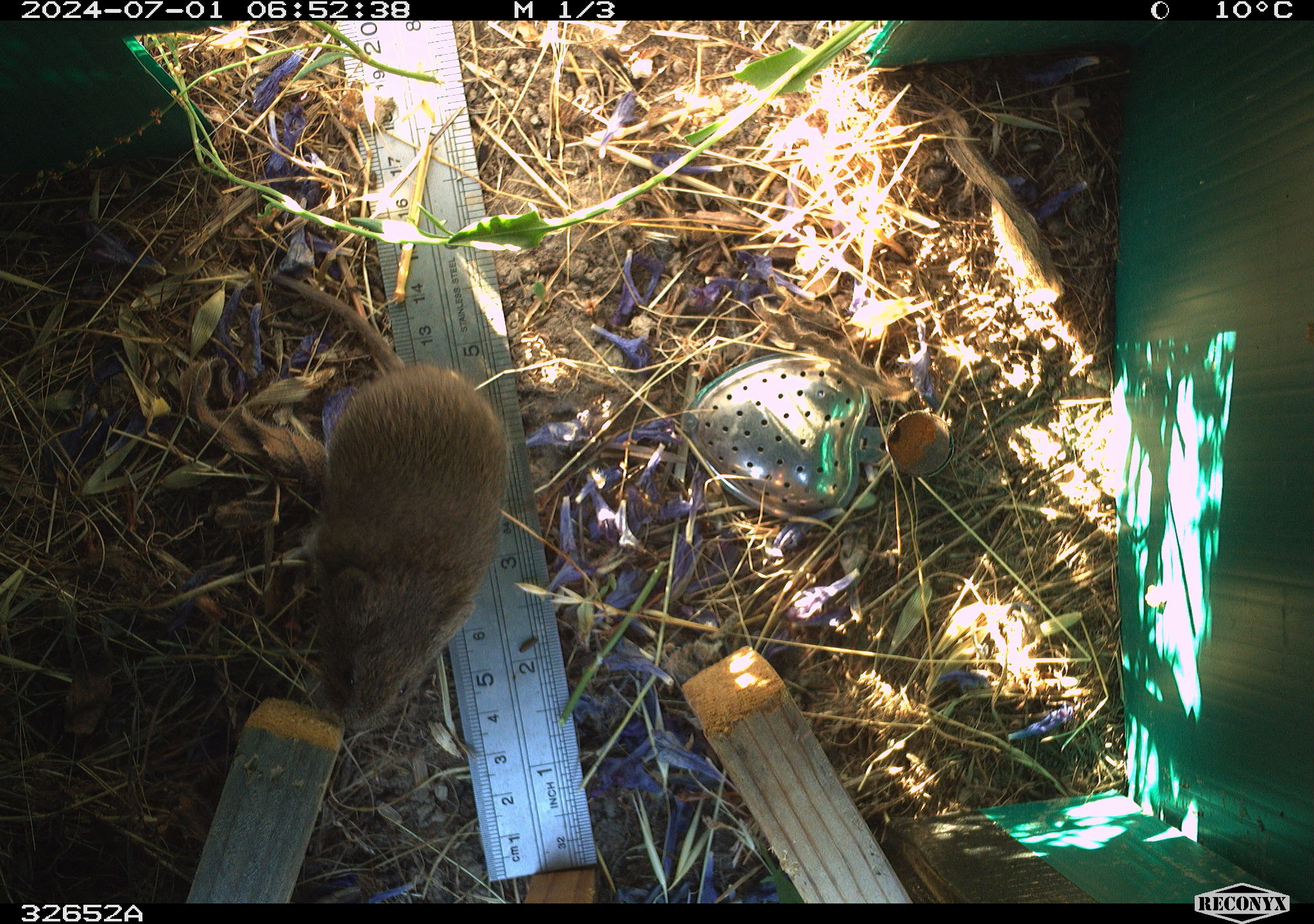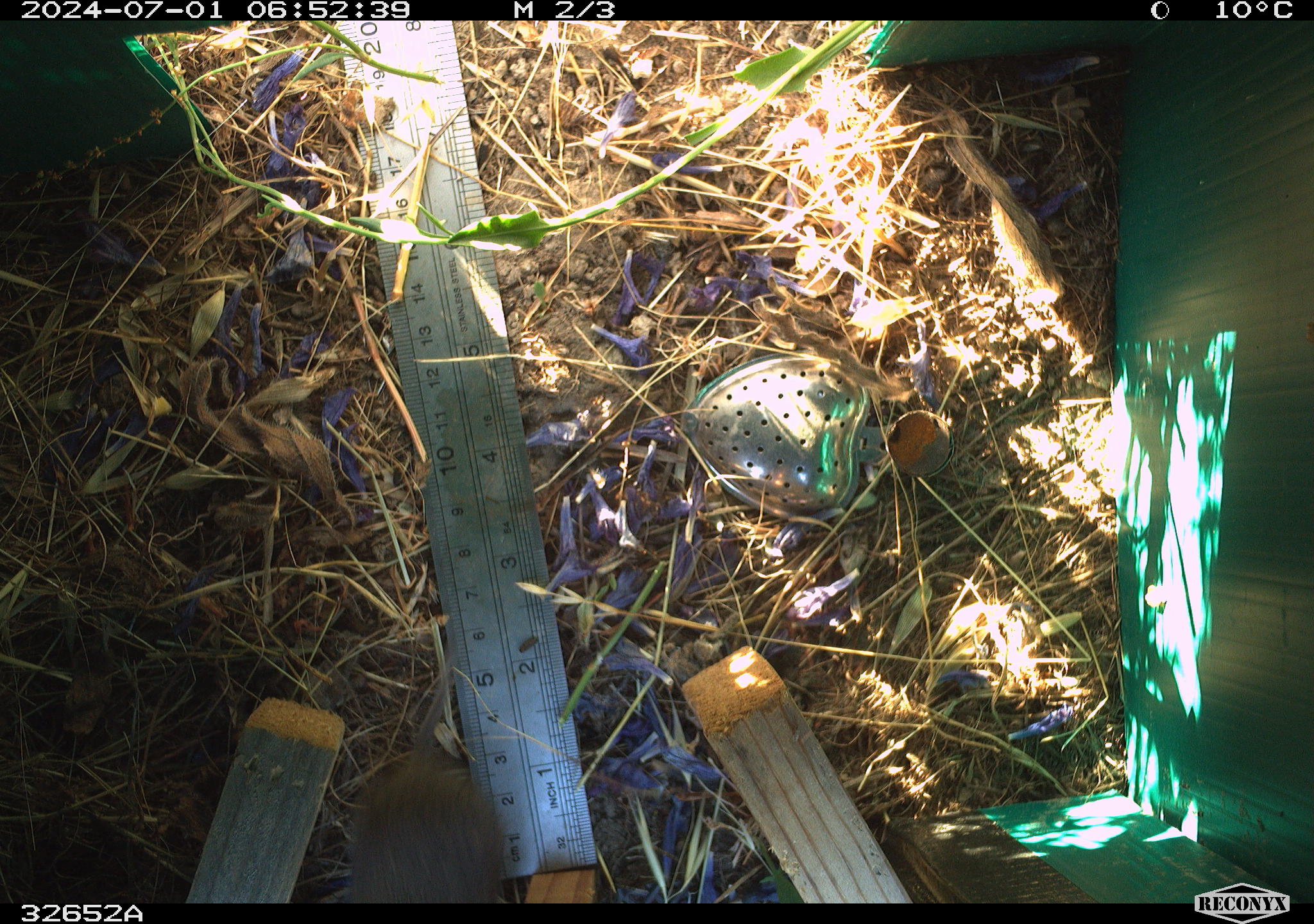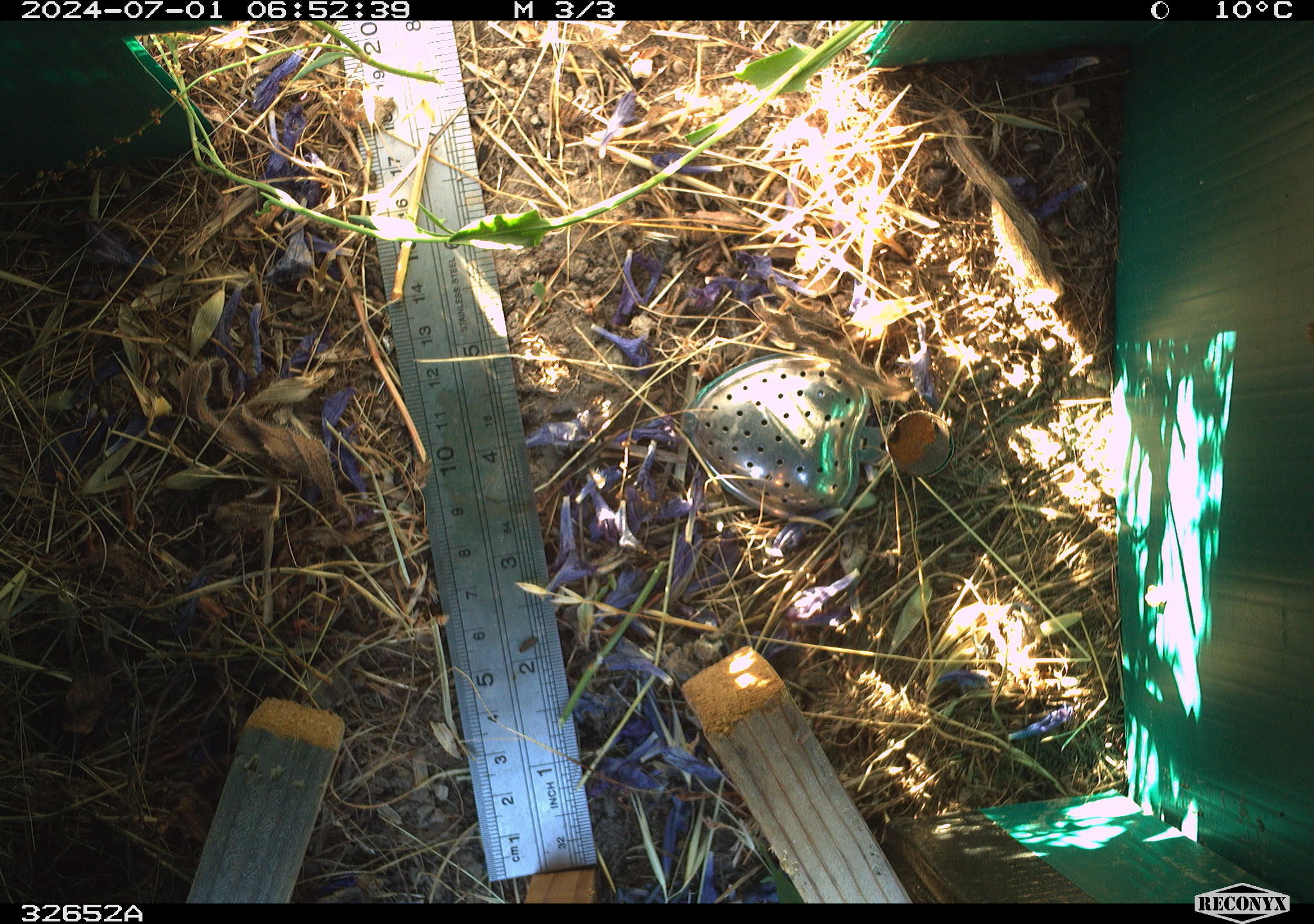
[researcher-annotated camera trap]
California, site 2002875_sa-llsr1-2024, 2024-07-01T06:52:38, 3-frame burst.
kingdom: Animalia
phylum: Chordata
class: Mammalia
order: Rodentia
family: Cricetidae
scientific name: Arvicolinae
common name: voles, lemmings, and muskrats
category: arvicolinae subfamily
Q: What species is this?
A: Arvicolinae subfamily (voles, lemmings, and muskrats) (Arvicolinae).